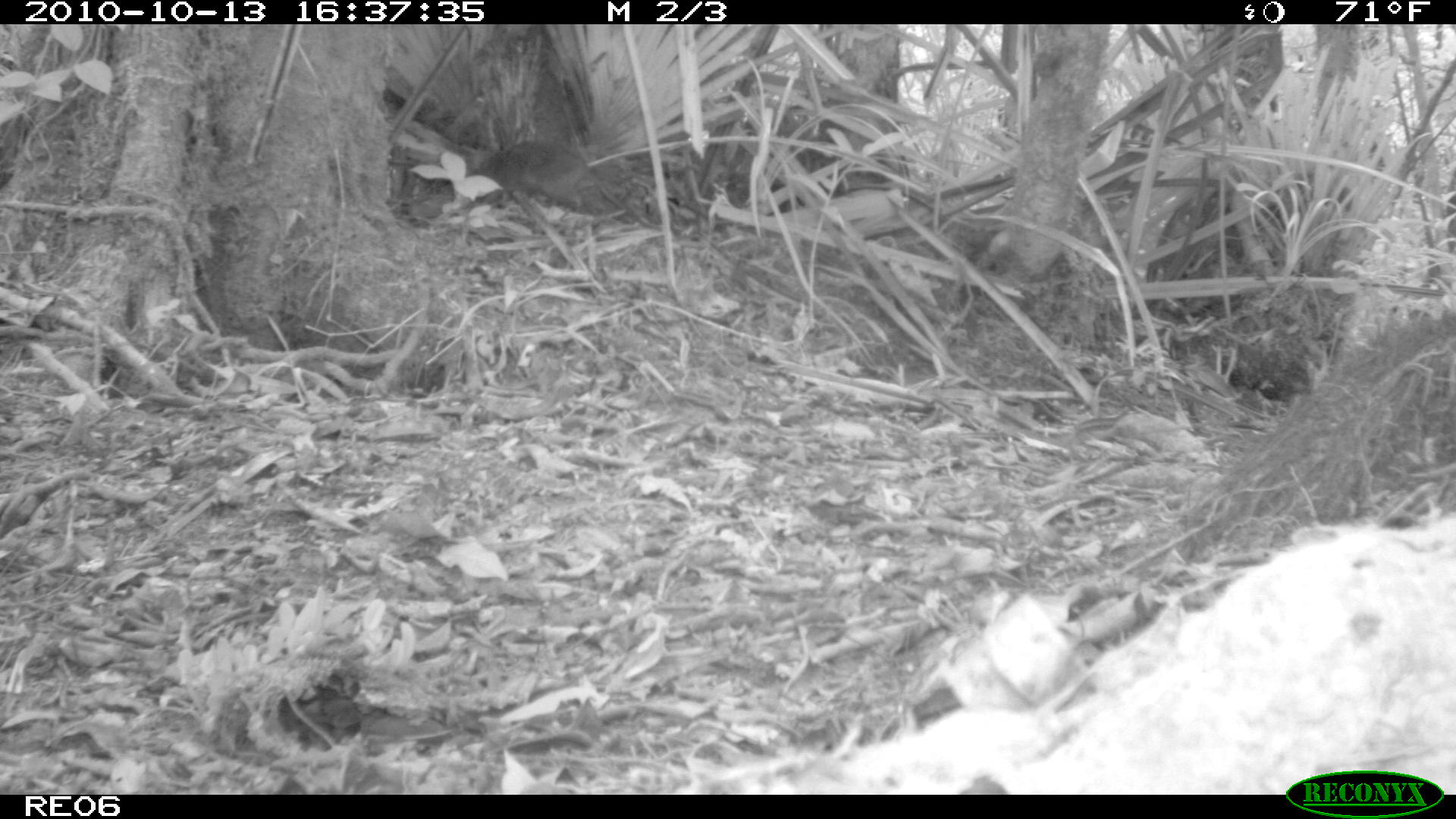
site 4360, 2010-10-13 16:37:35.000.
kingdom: Animalia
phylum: Chordata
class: Mammalia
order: Rodentia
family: Muridae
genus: Rattus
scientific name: Rattus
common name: rodent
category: unknown rat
Unknown rat (rodent) (Rattus), count 1.